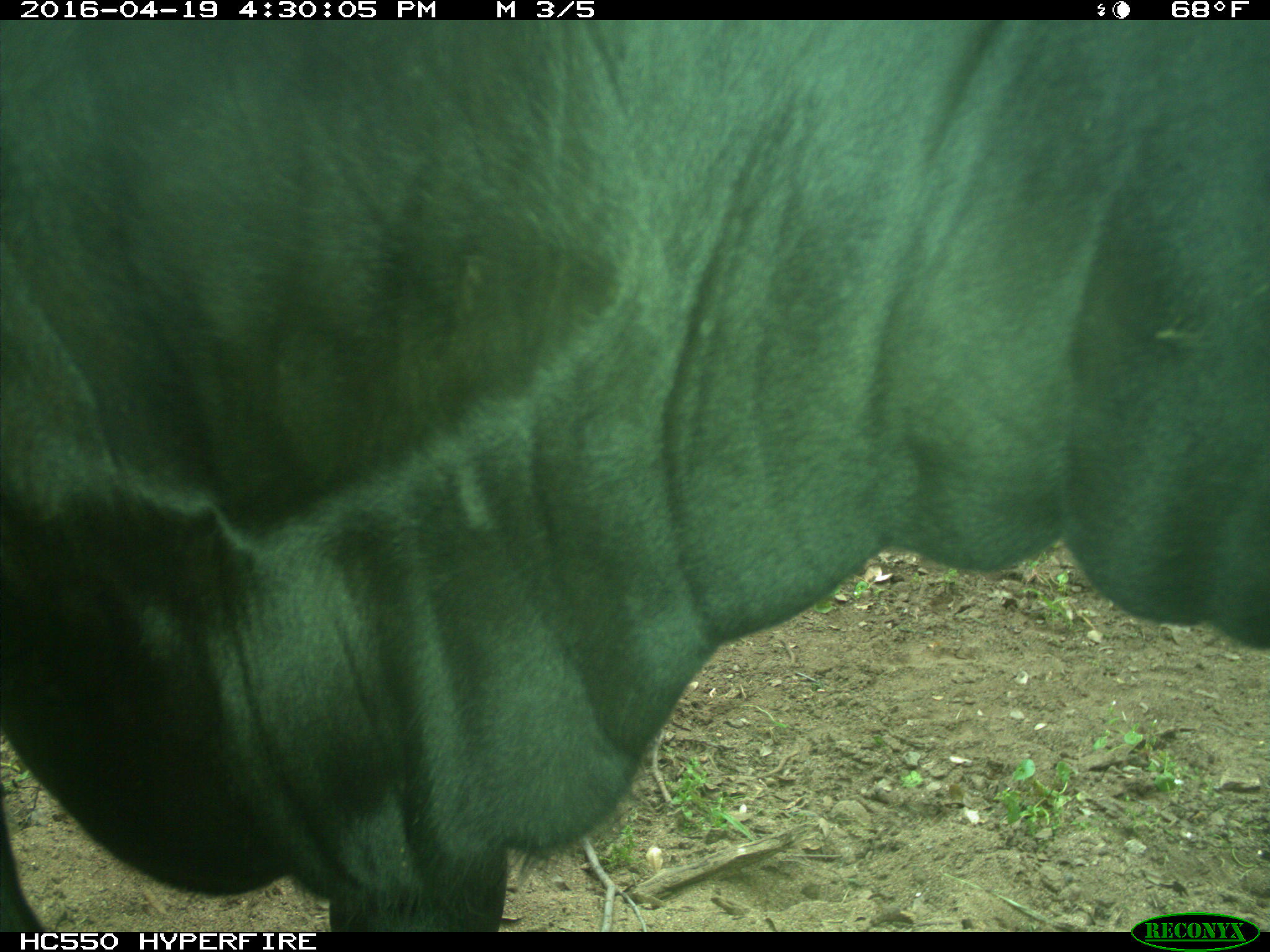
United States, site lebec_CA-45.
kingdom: Animalia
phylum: Chordata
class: Mammalia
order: Artiodactyla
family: Bovidae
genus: Bos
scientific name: Bos taurus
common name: domestic cow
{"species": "Bos taurus (domestic cow)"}